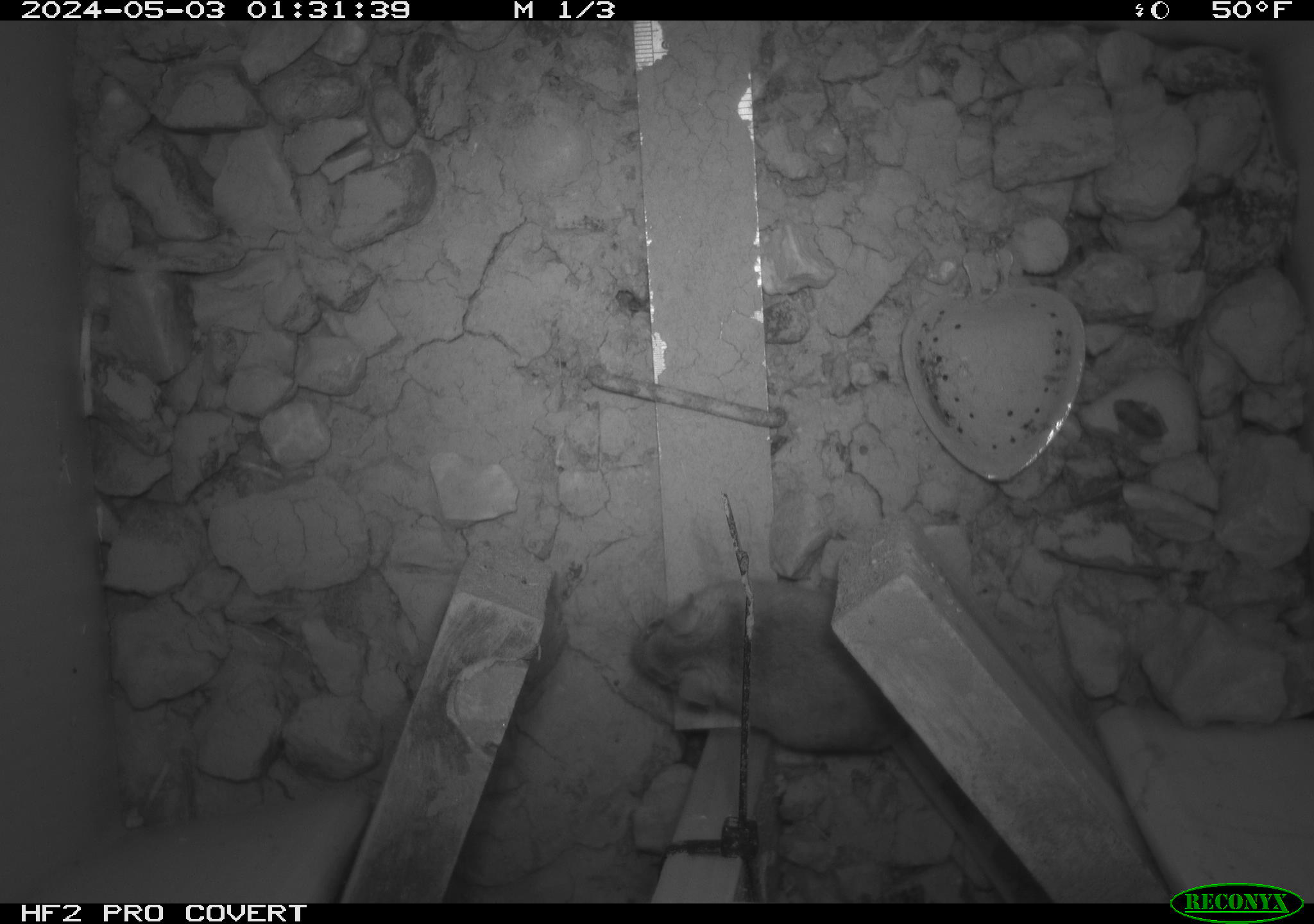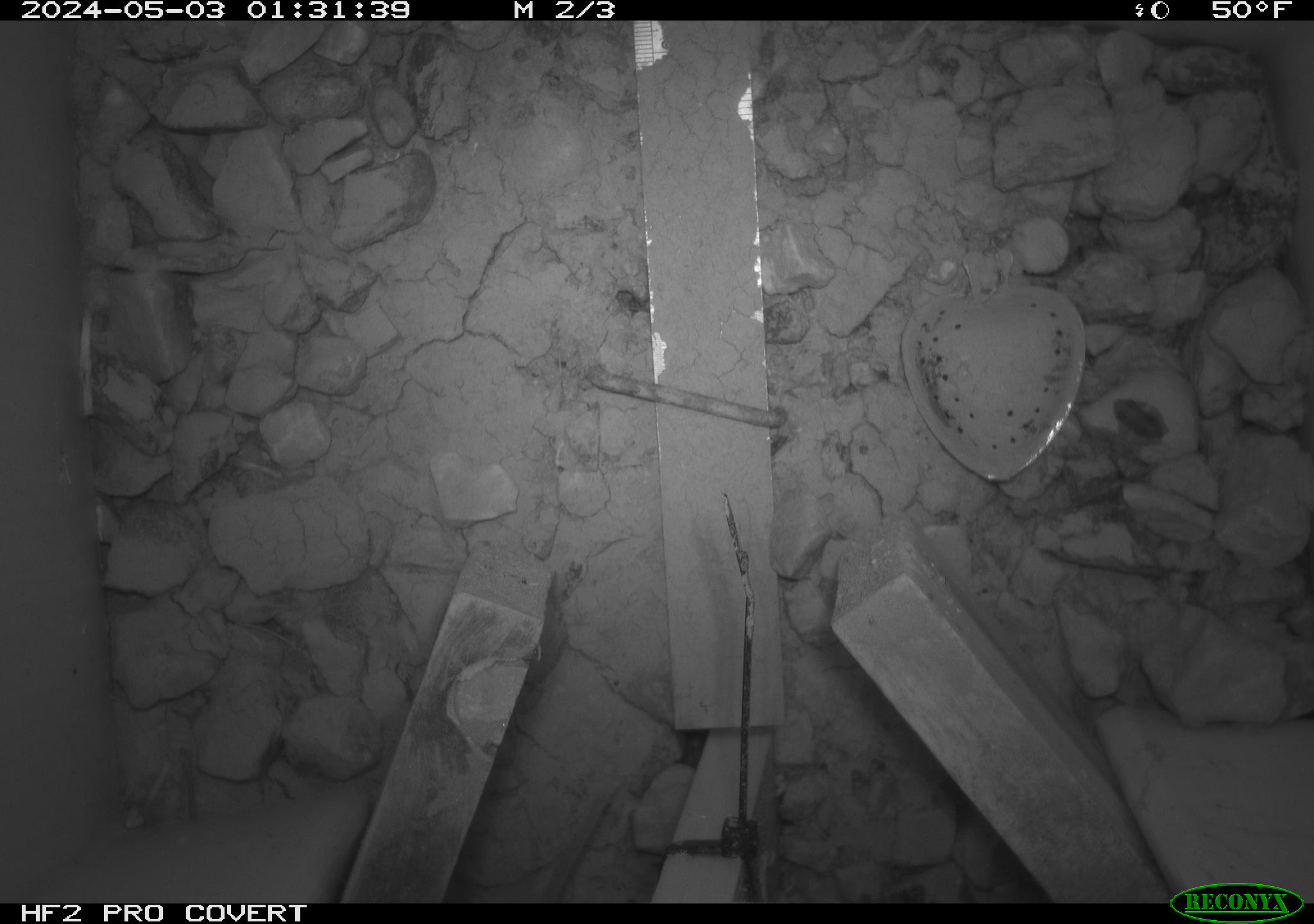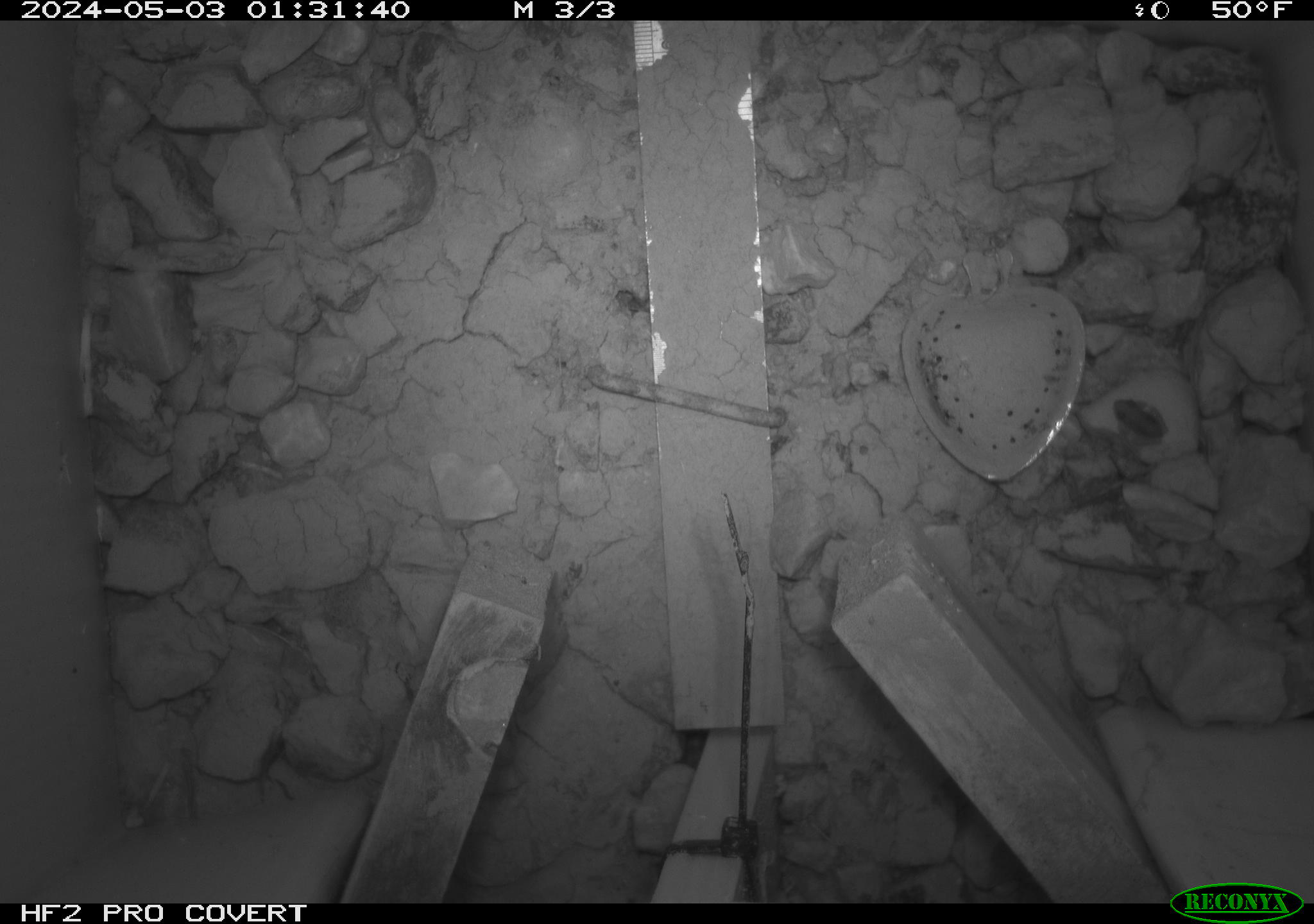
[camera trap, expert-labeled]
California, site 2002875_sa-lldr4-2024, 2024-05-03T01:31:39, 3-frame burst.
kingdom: Animalia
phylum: Chordata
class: Mammalia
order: Rodentia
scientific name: Rodentia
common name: rodent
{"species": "rodent (Rodentia)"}